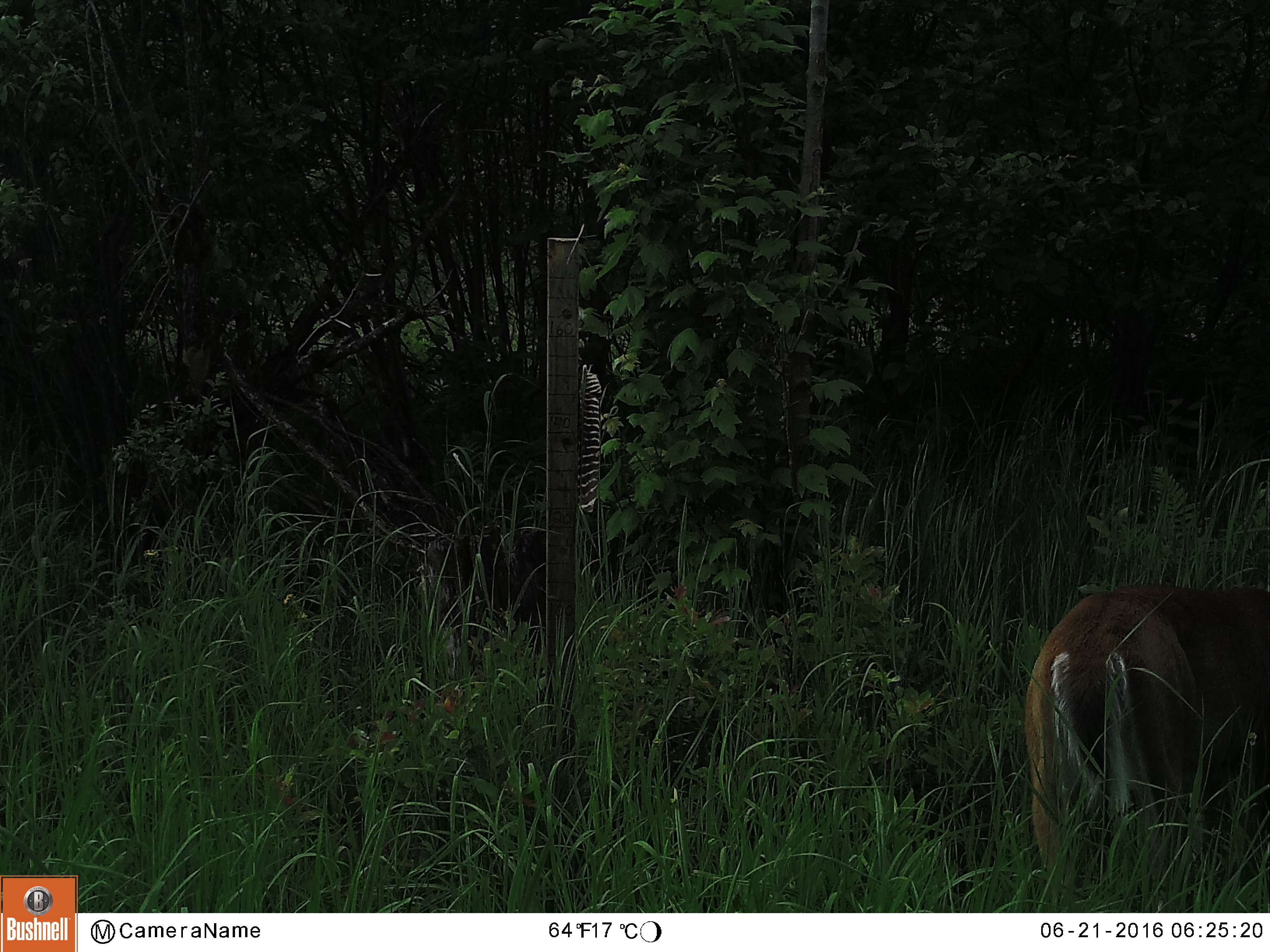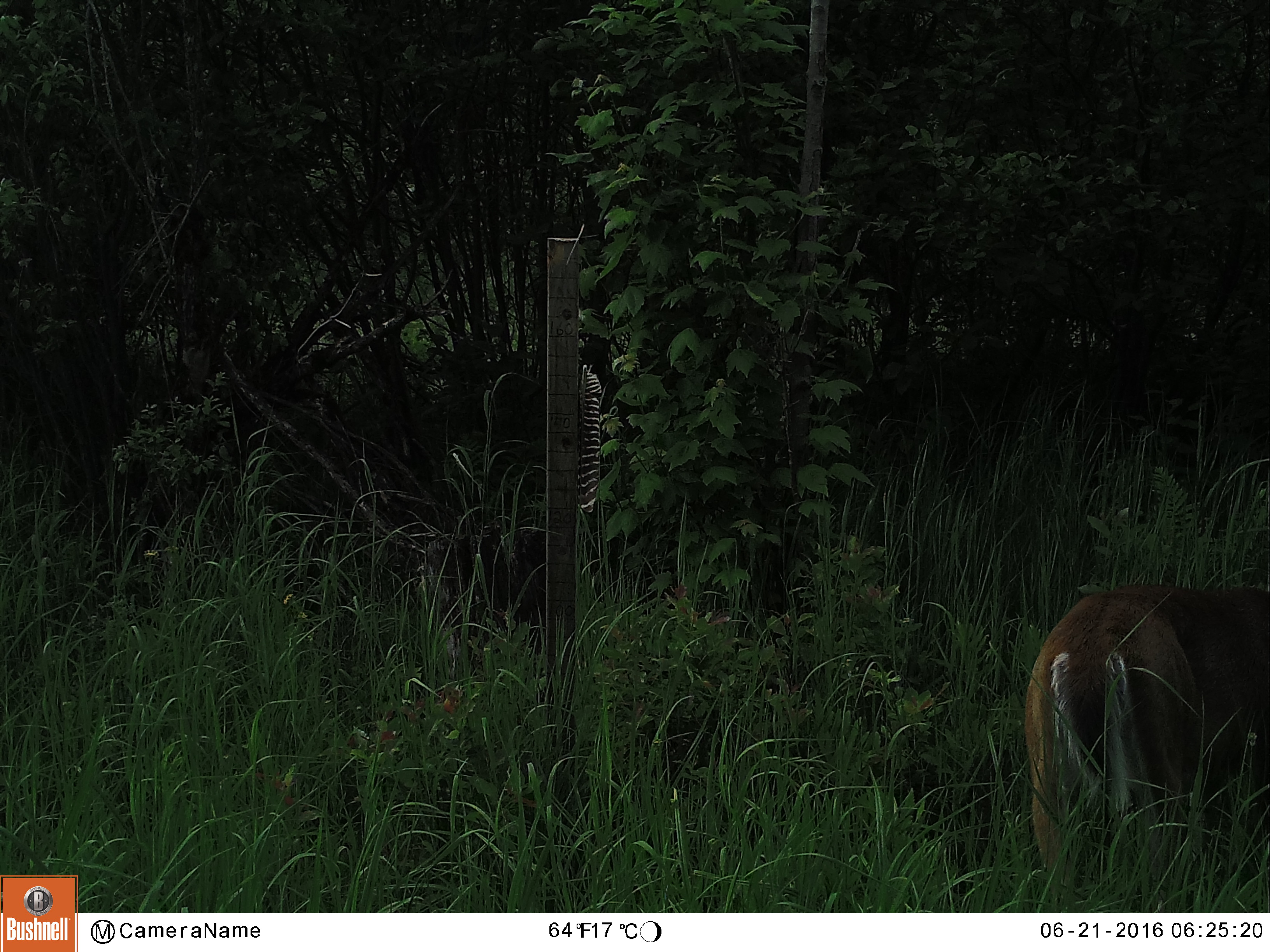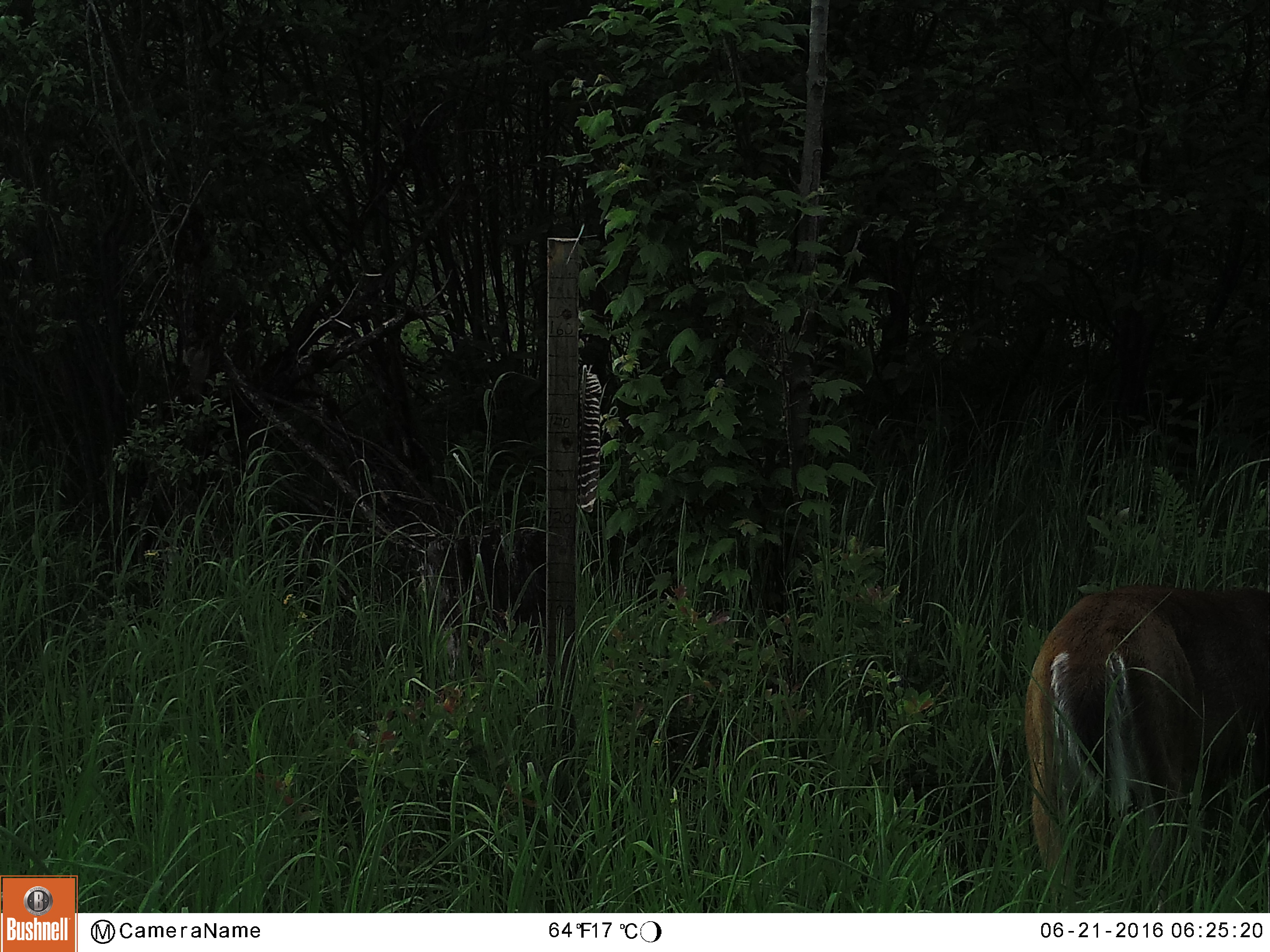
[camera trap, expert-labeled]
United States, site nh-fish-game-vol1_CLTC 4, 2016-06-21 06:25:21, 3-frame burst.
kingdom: Animalia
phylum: Chordata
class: Mammalia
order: Artiodactyla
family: Cervidae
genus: Odocoileus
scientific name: Odocoileus virginianus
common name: white-tailed deer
White-tailed deer (Odocoileus virginianus).